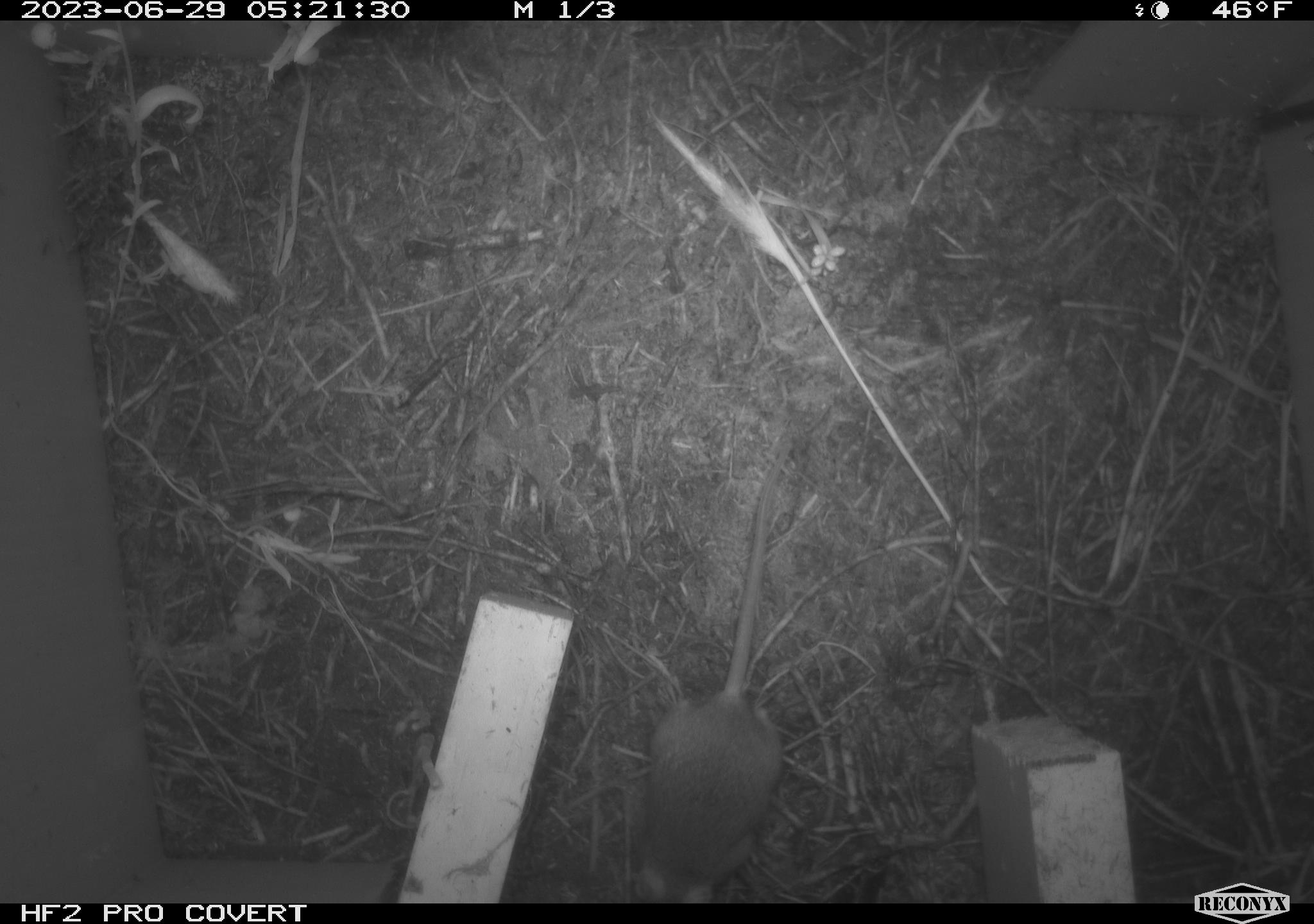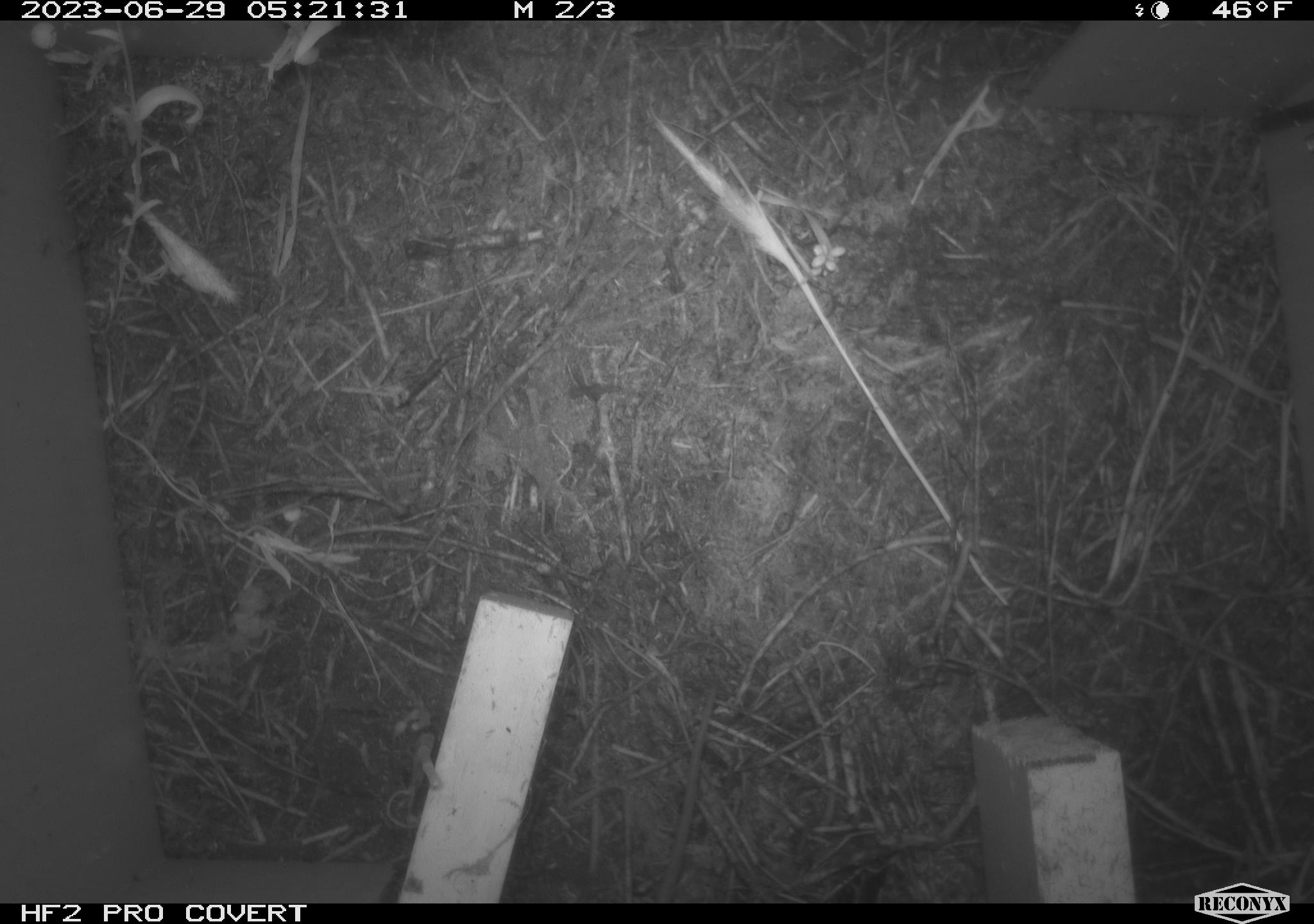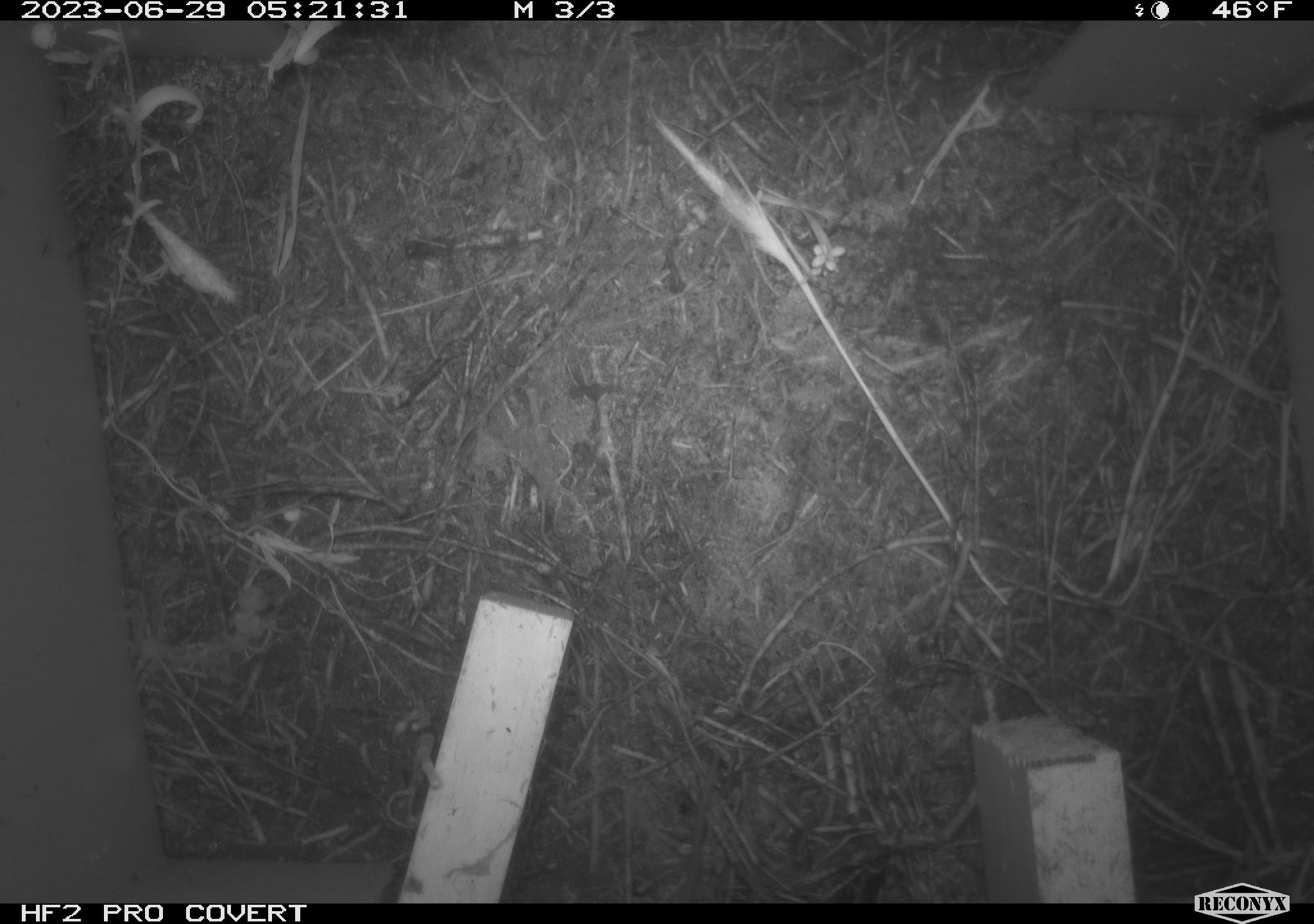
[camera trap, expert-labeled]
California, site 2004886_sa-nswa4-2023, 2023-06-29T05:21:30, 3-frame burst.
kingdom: Animalia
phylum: Chordata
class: Mammalia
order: Rodentia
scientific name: Rodentia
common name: mouse species